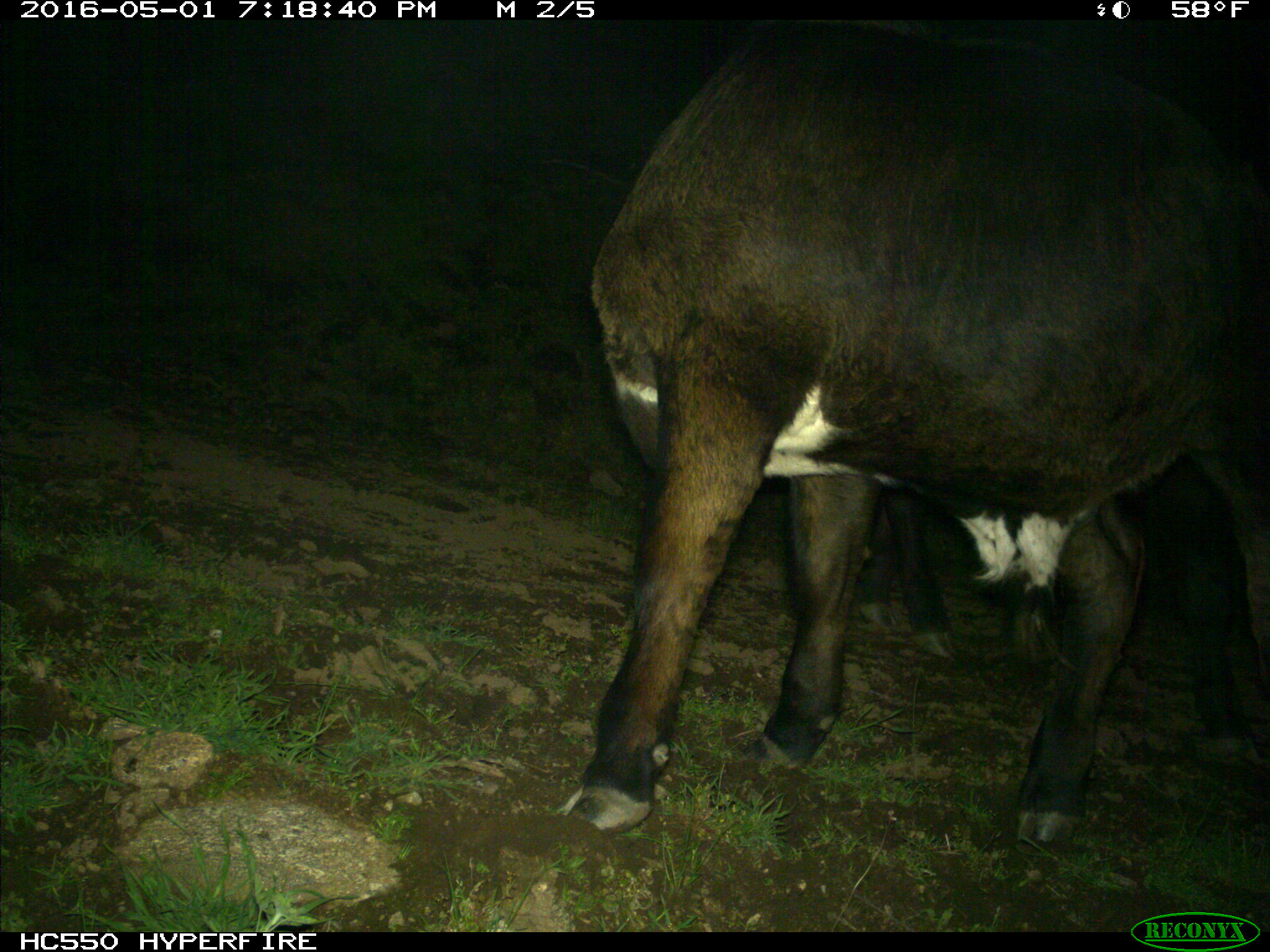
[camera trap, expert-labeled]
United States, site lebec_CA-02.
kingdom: Animalia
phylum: Chordata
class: Mammalia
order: Artiodactyla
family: Bovidae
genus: Bos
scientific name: Bos taurus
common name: domestic cow